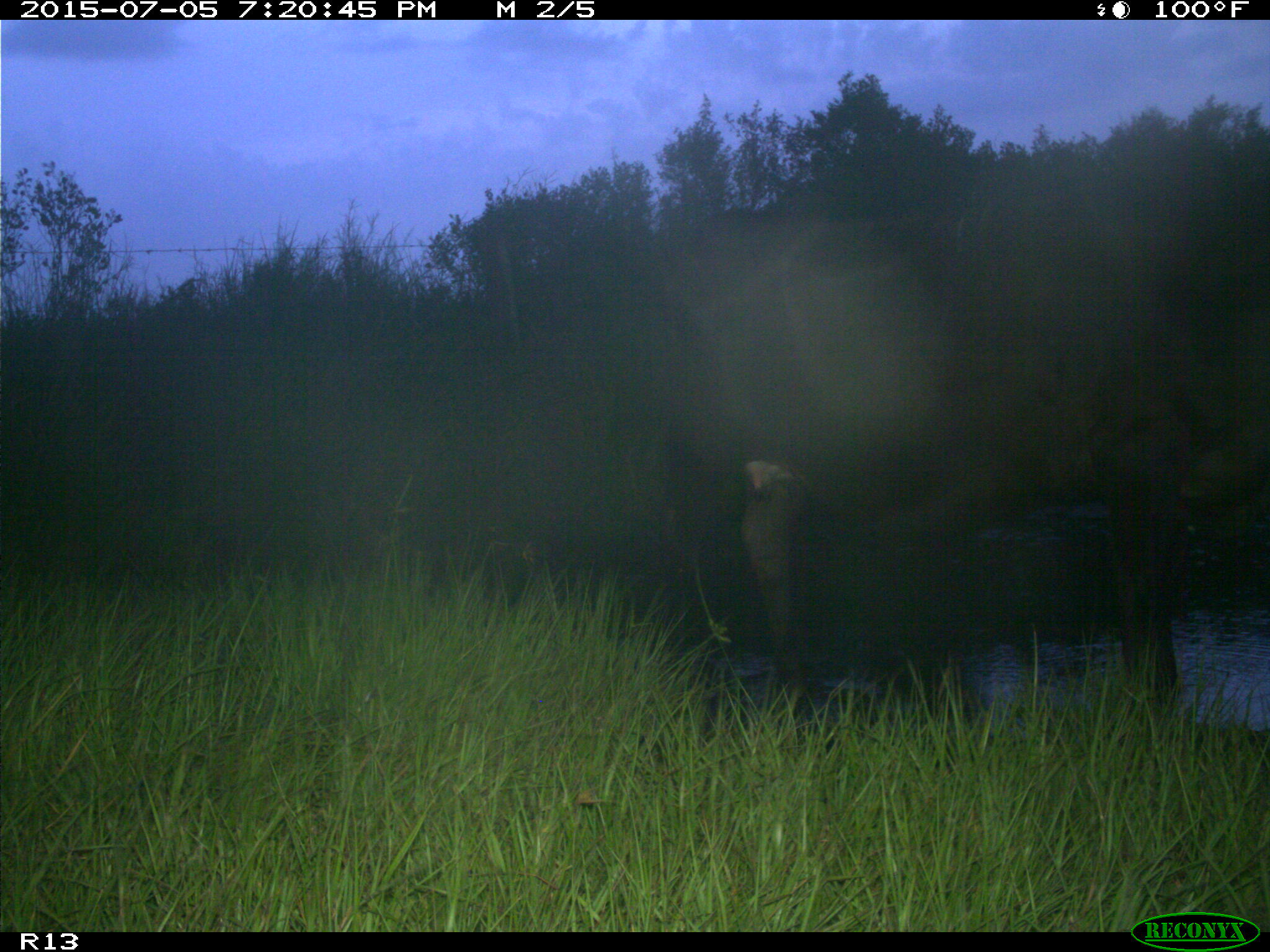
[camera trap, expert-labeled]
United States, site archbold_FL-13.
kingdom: Animalia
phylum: Chordata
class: Mammalia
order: Artiodactyla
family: Bovidae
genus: Bos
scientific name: Bos taurus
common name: domestic cow